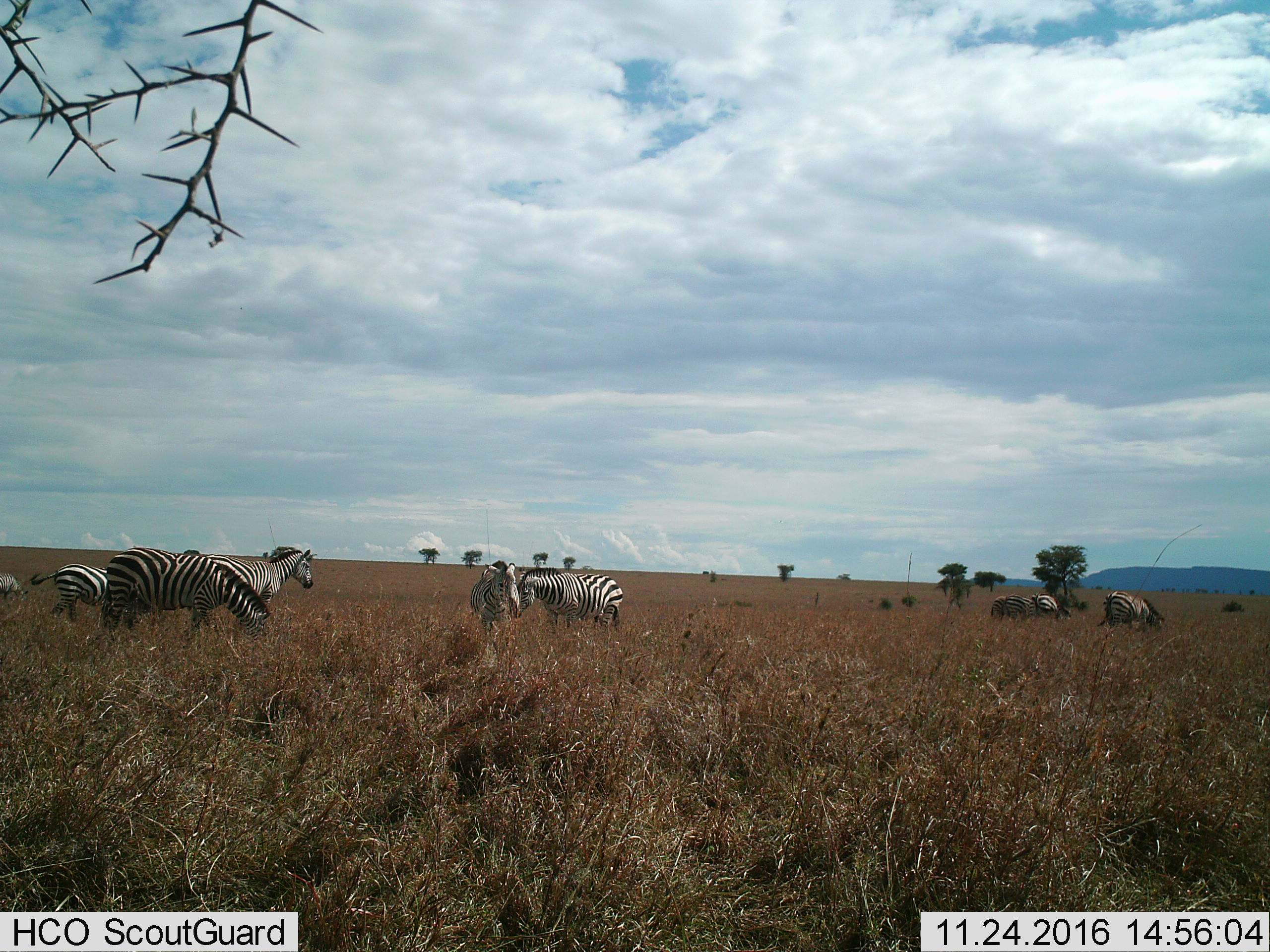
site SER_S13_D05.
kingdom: Animalia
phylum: Chordata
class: Mammalia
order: Perissodactyla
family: Equidae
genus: Equus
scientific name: Equus quagga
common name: plains zebra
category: zebraplains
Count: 9.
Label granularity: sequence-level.